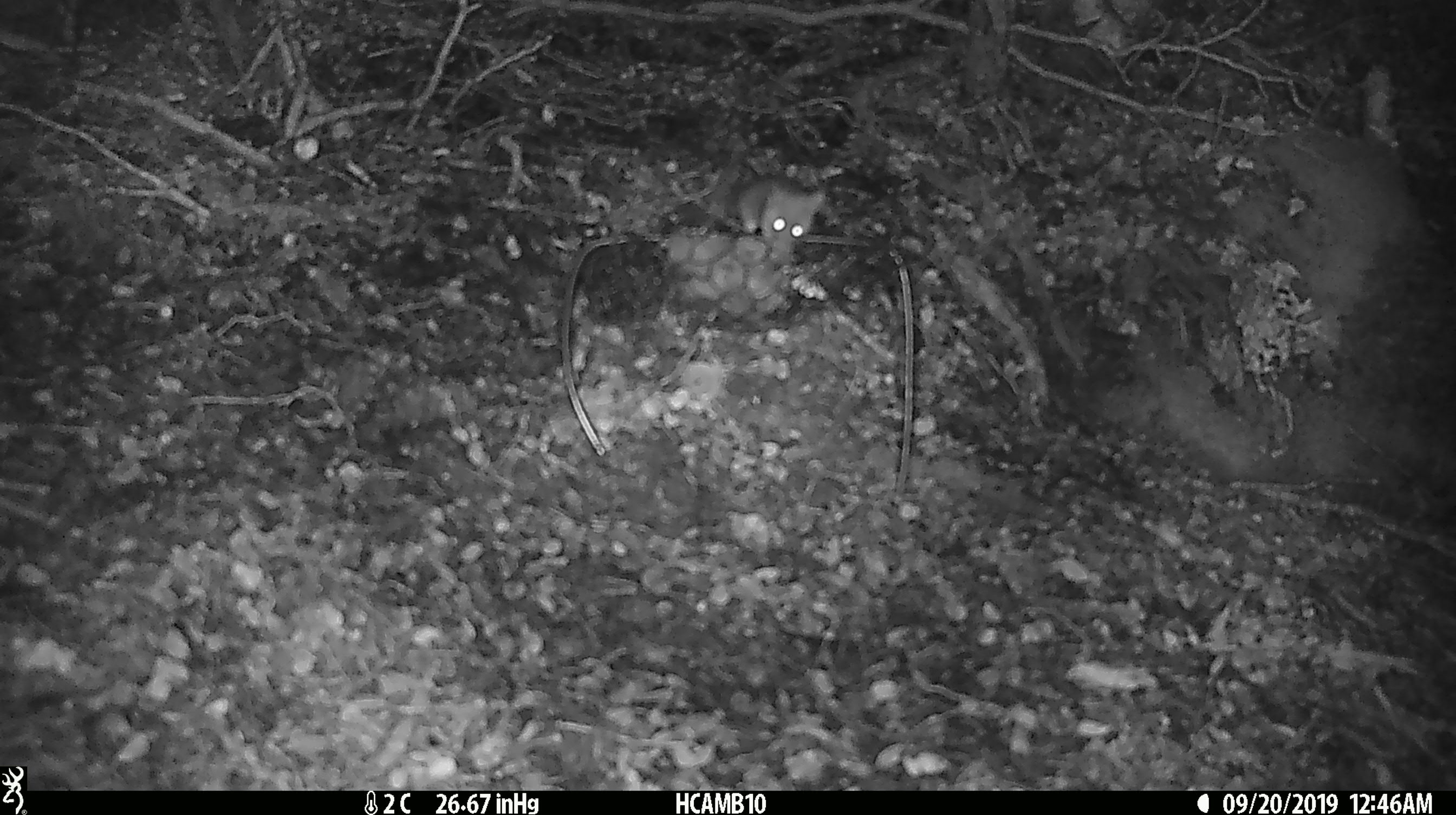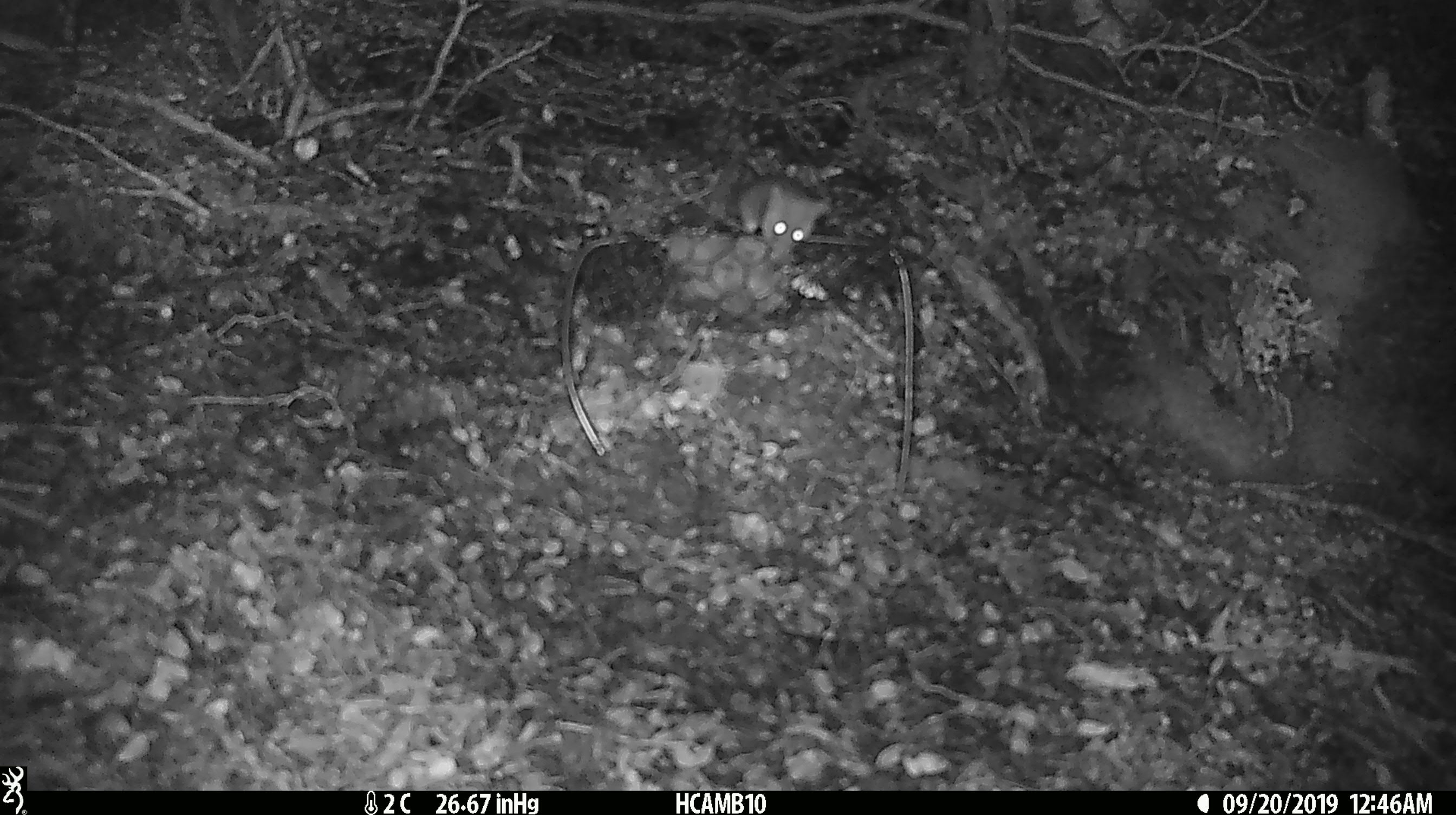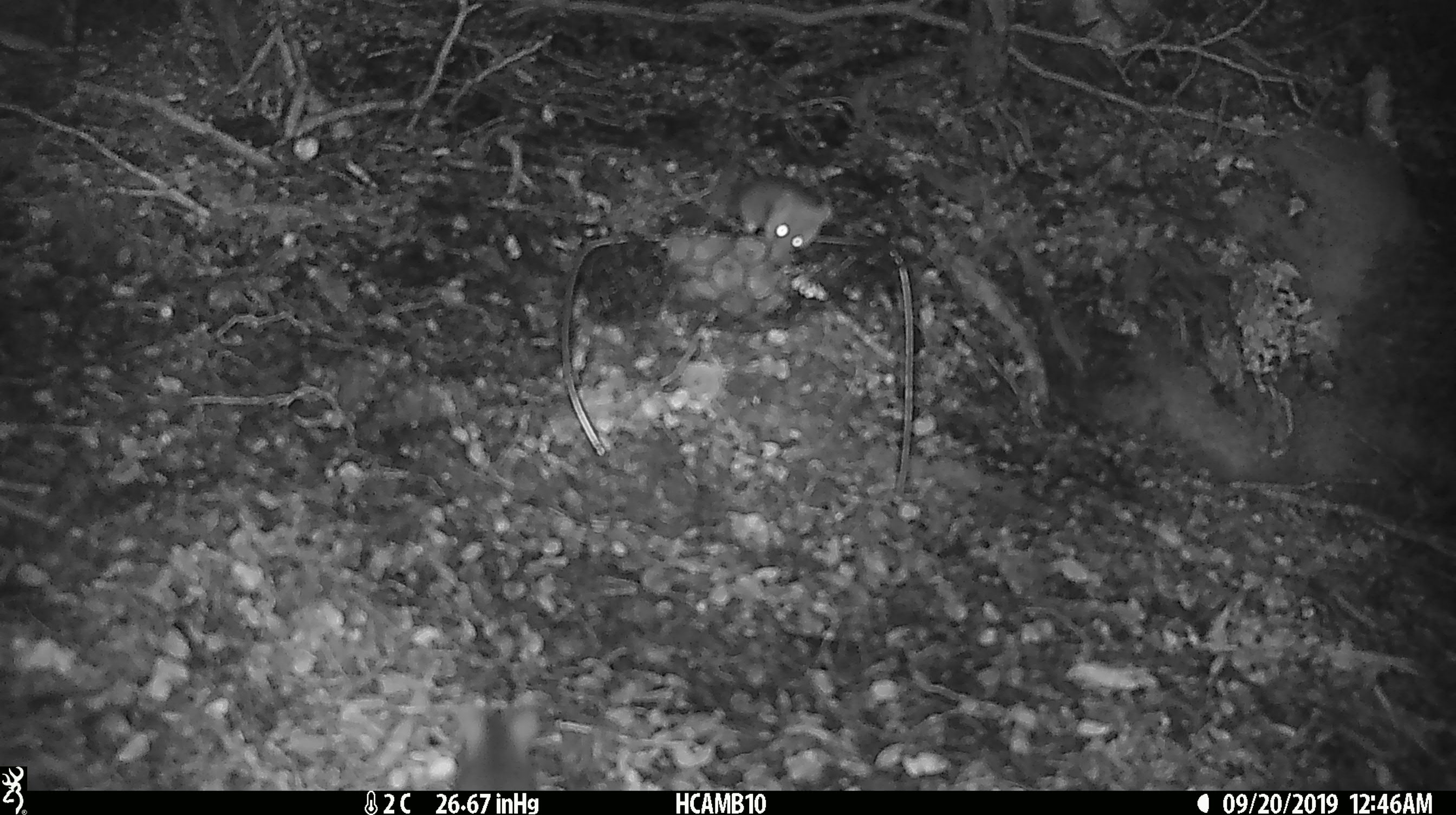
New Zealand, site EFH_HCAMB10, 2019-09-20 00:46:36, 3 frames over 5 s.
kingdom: Animalia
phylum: Chordata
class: Mammalia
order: Rodentia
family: Muridae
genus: Mus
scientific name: Mus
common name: mouse